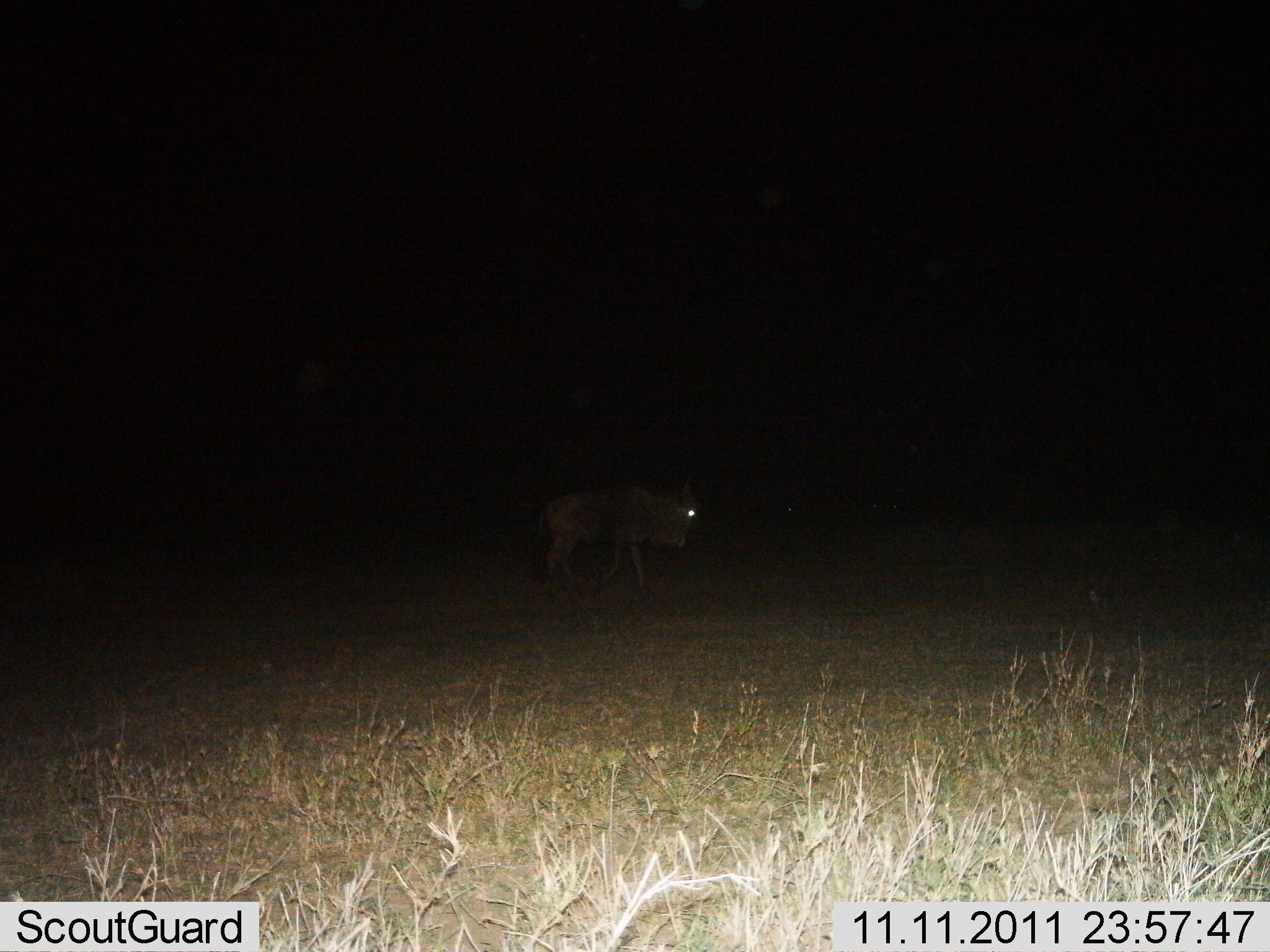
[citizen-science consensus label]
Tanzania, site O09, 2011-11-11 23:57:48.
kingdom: Animalia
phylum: Chordata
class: Mammalia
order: Artiodactyla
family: Bovidae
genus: Connochaetes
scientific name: Connochaetes taurinus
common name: blue wildebeest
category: wildebeest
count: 1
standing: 0%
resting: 0%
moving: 100%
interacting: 0%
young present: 0%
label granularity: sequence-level